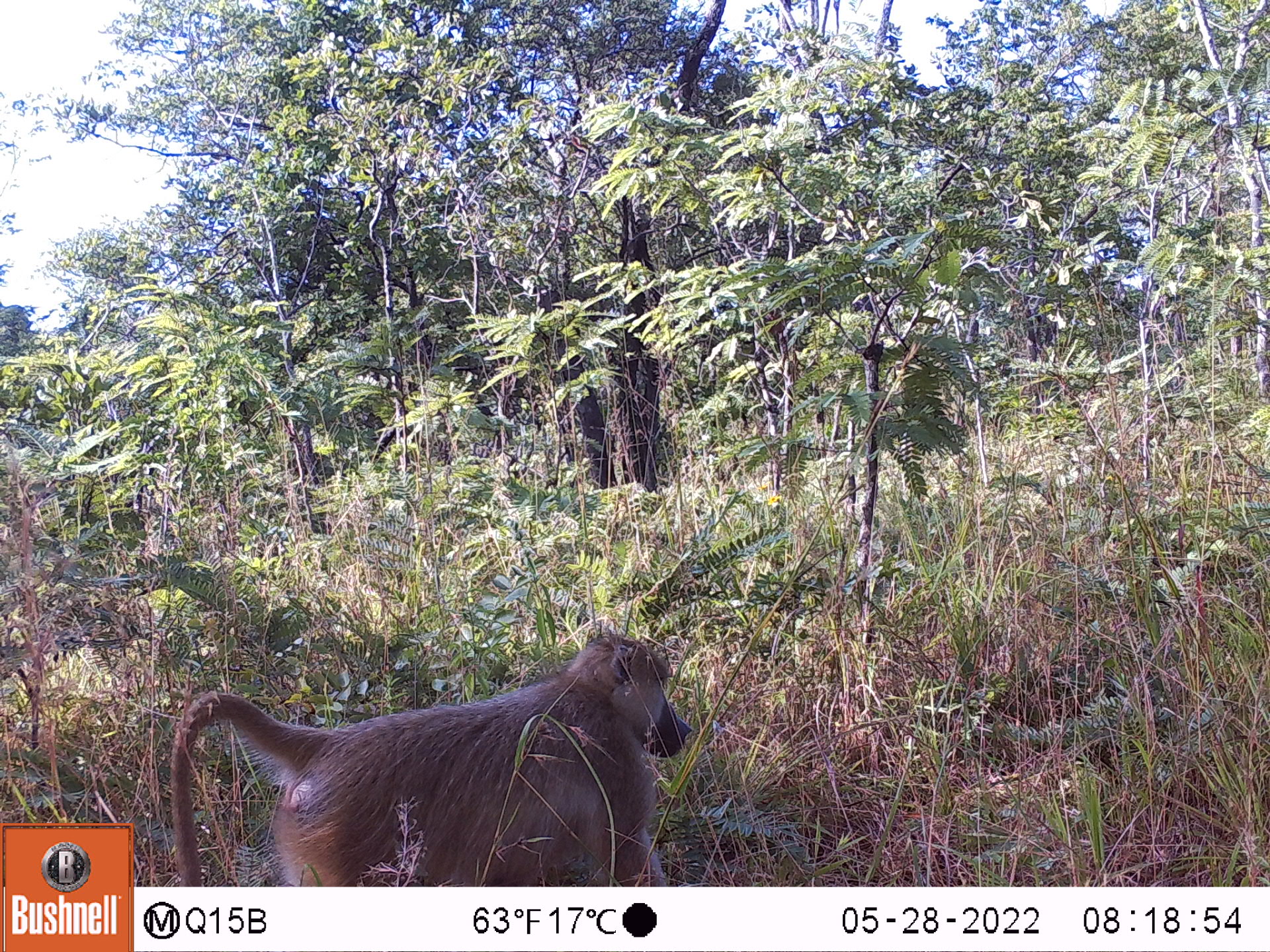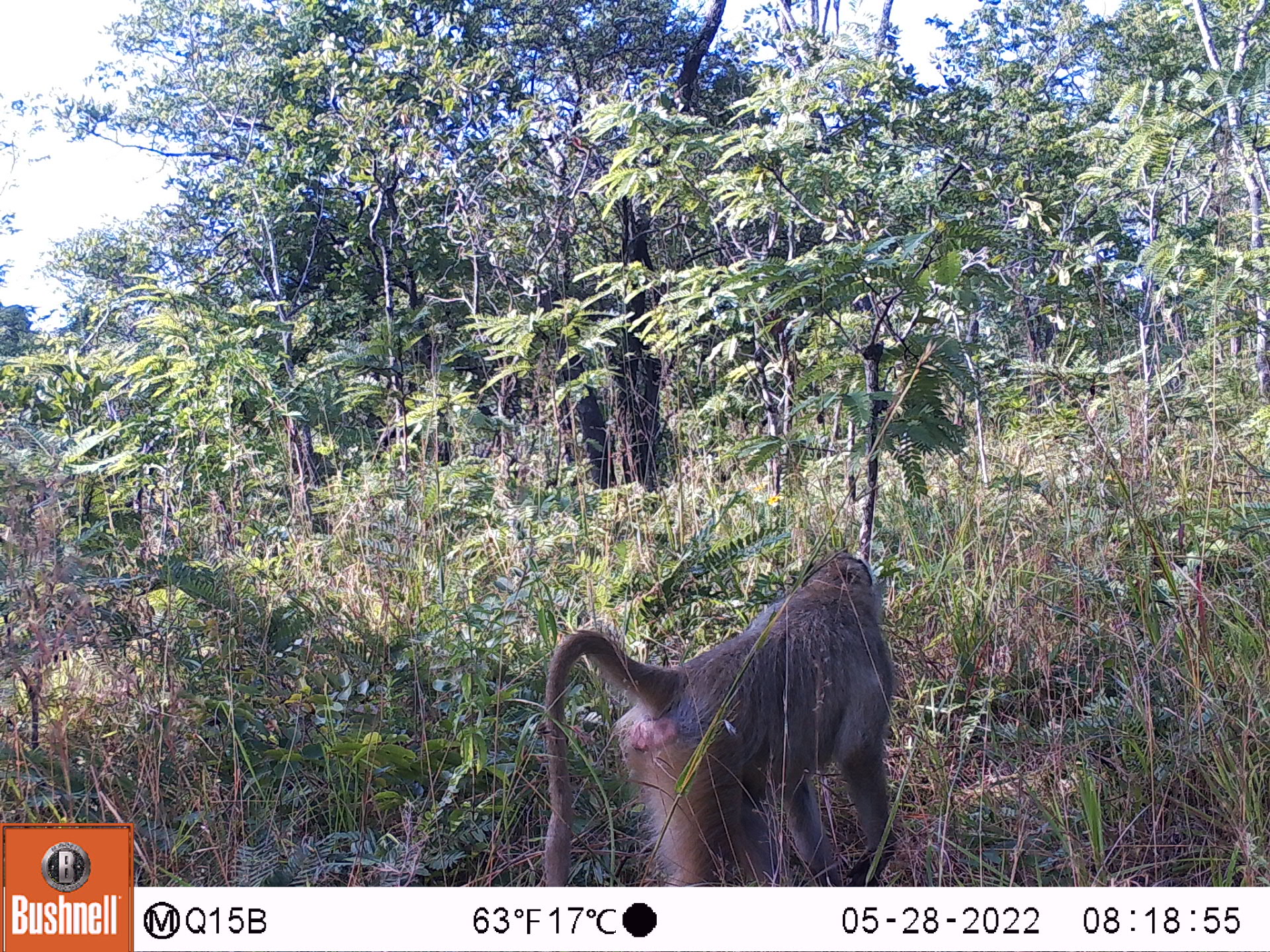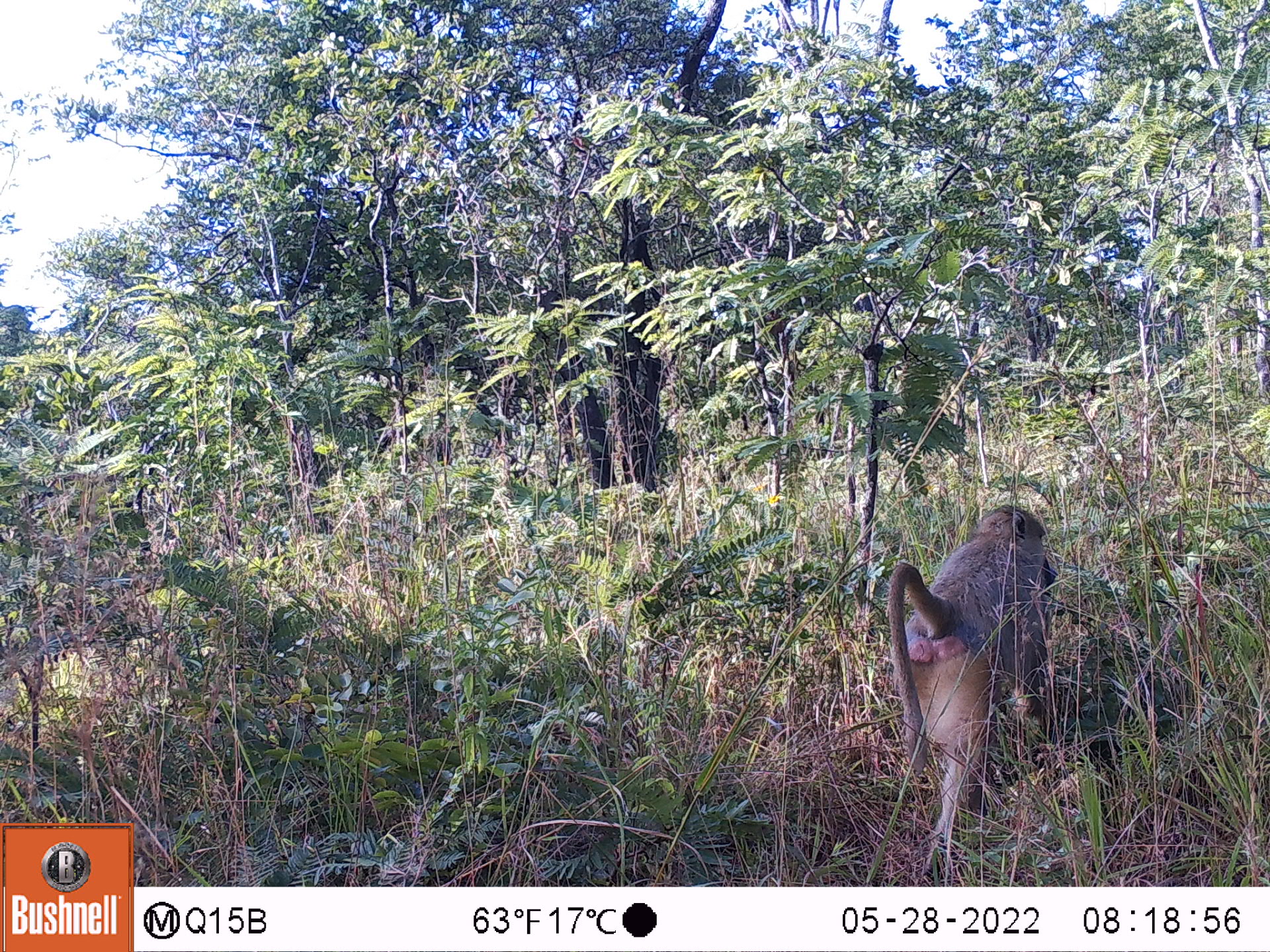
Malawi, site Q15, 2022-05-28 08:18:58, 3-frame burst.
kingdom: Animalia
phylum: Chordata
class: Mammalia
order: Primates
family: Cercopithecidae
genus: Papio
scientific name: Papio cynocephalus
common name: yellow baboon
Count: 1.